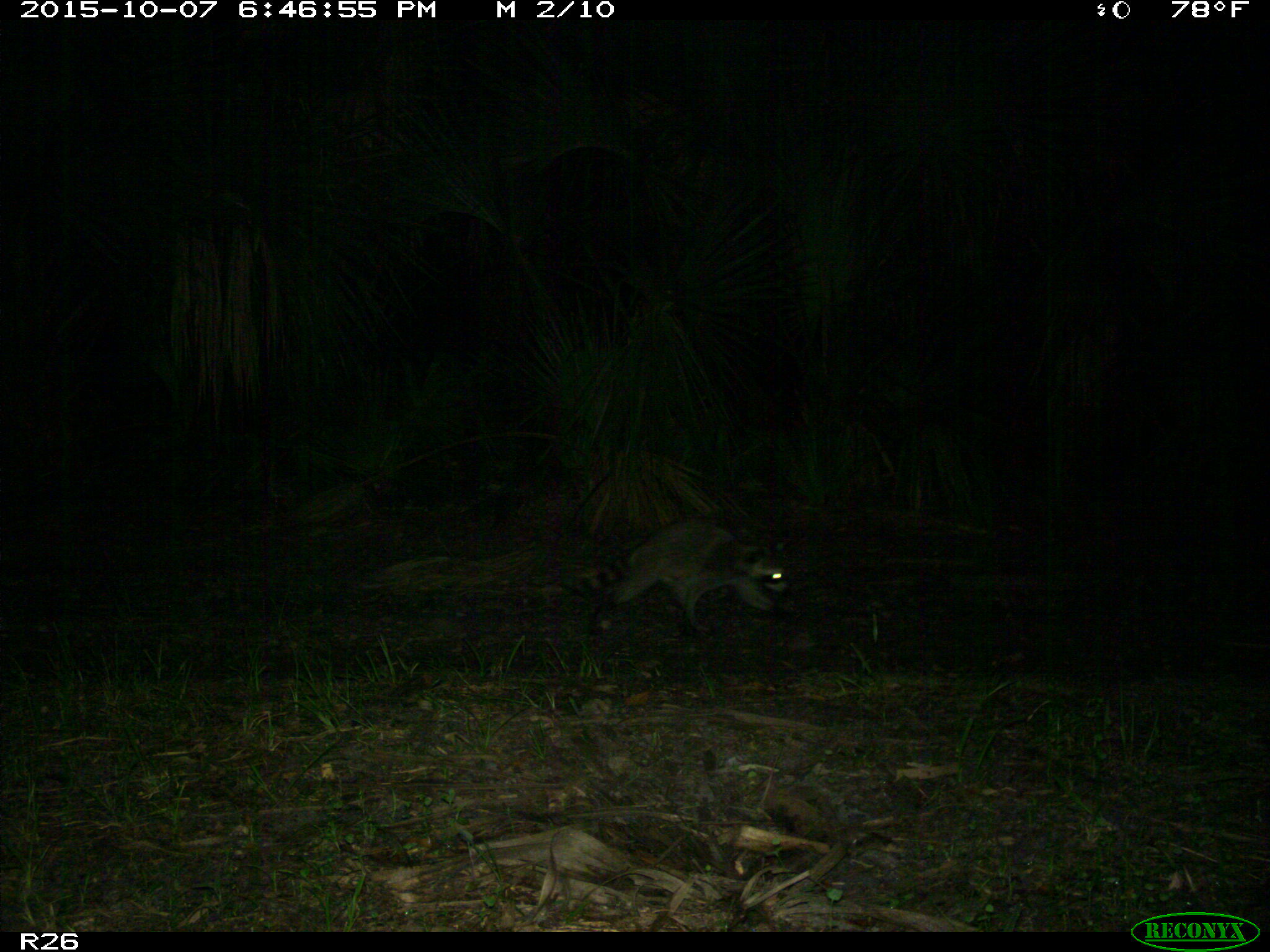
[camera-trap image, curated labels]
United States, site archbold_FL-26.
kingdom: Animalia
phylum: Chordata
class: Mammalia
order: Carnivora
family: Procyonidae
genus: Procyon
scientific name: Procyon lotor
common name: common raccoon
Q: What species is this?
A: Procyon lotor (common raccoon).